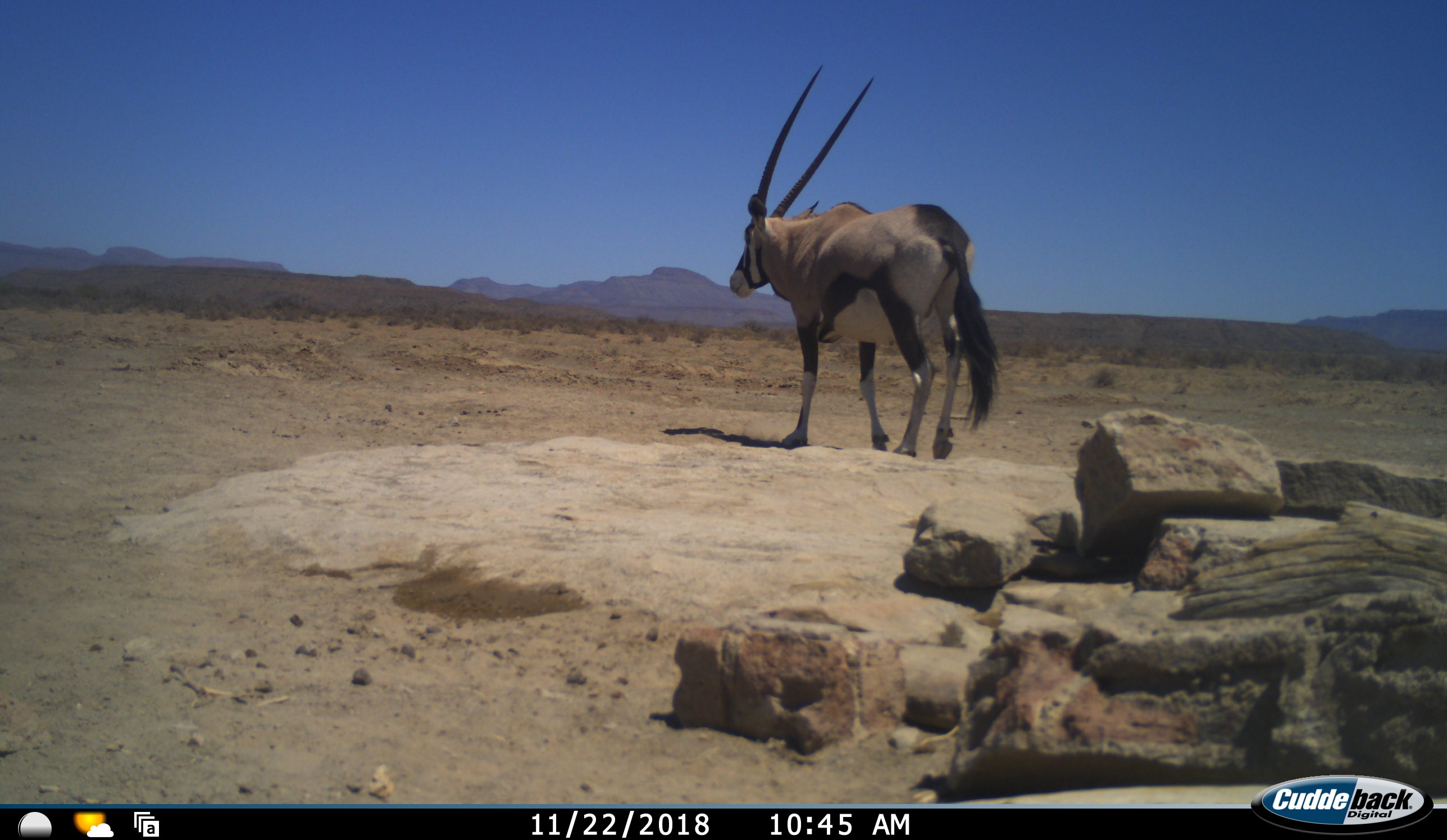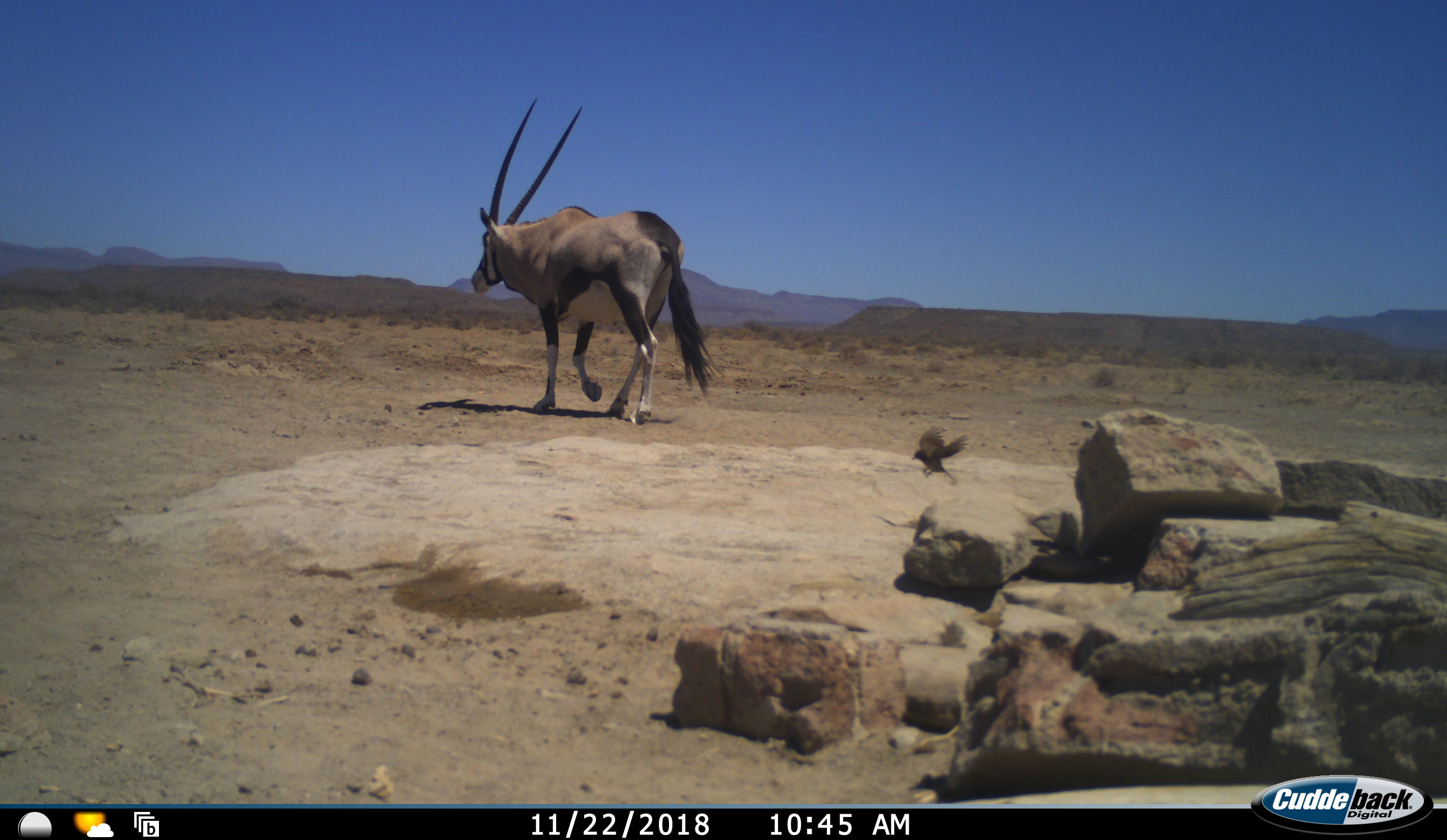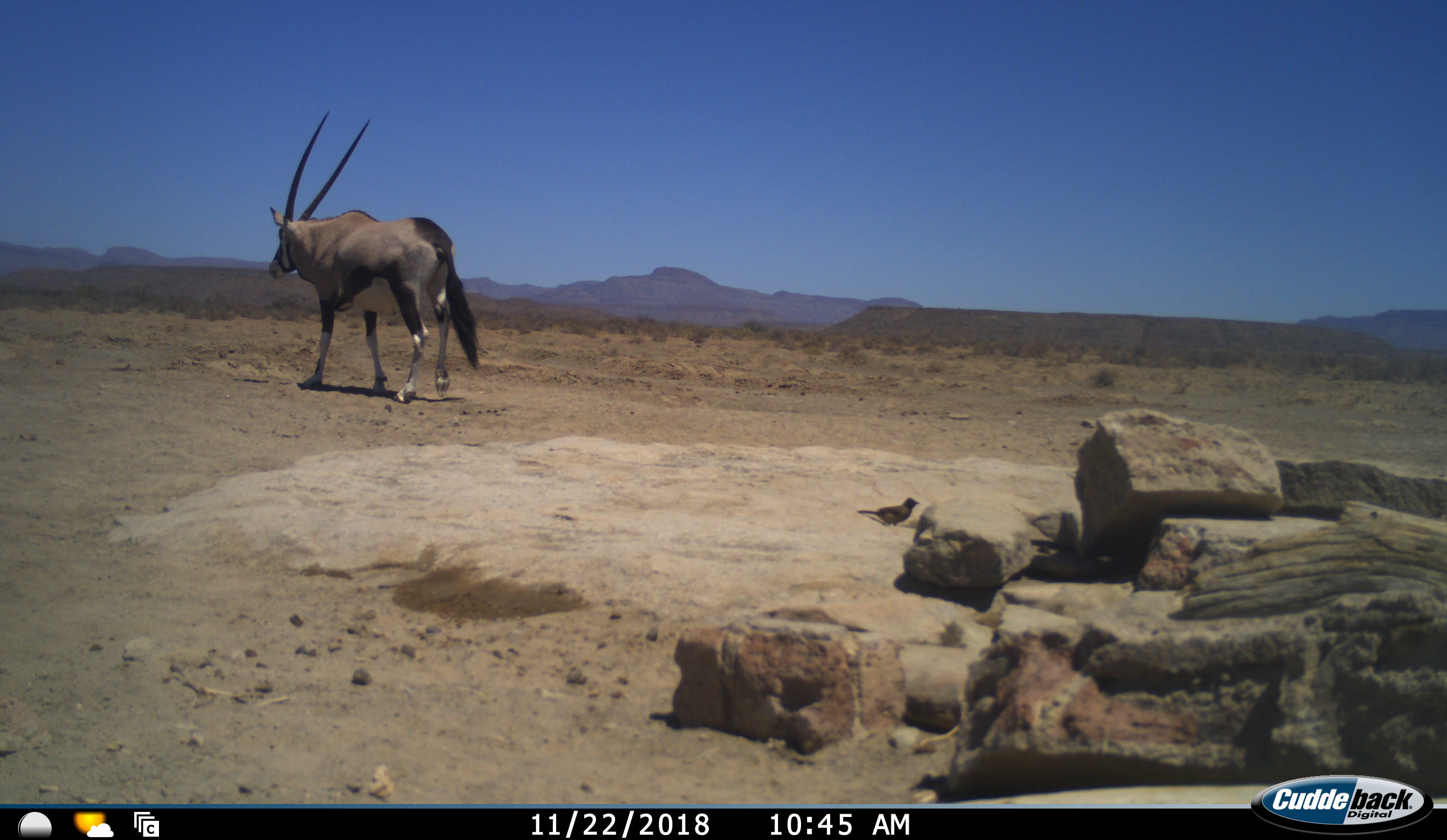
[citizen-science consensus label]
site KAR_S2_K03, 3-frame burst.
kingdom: Animalia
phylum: Chordata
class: Aves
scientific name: Aves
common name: bird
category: birdother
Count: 1.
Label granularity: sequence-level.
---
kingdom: Animalia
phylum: Chordata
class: Mammalia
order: Artiodactyla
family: Bovidae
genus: Oryx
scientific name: Oryx gazella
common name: gemsbok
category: oryx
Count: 1.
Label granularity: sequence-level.